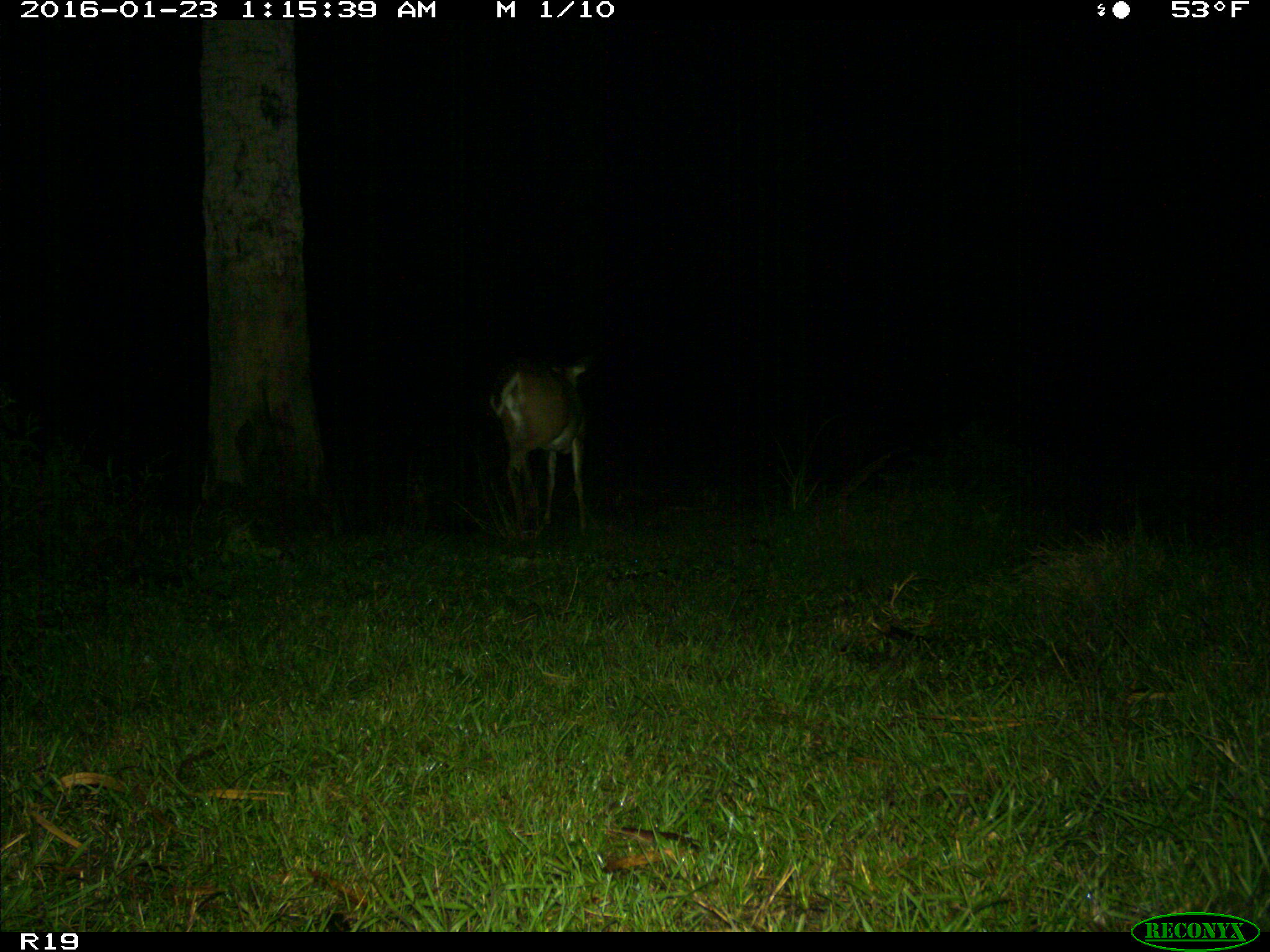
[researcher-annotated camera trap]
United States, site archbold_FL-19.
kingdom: Animalia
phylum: Chordata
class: Mammalia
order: Artiodactyla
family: Cervidae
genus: Odocoileus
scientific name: Odocoileus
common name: deer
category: unidentified deer